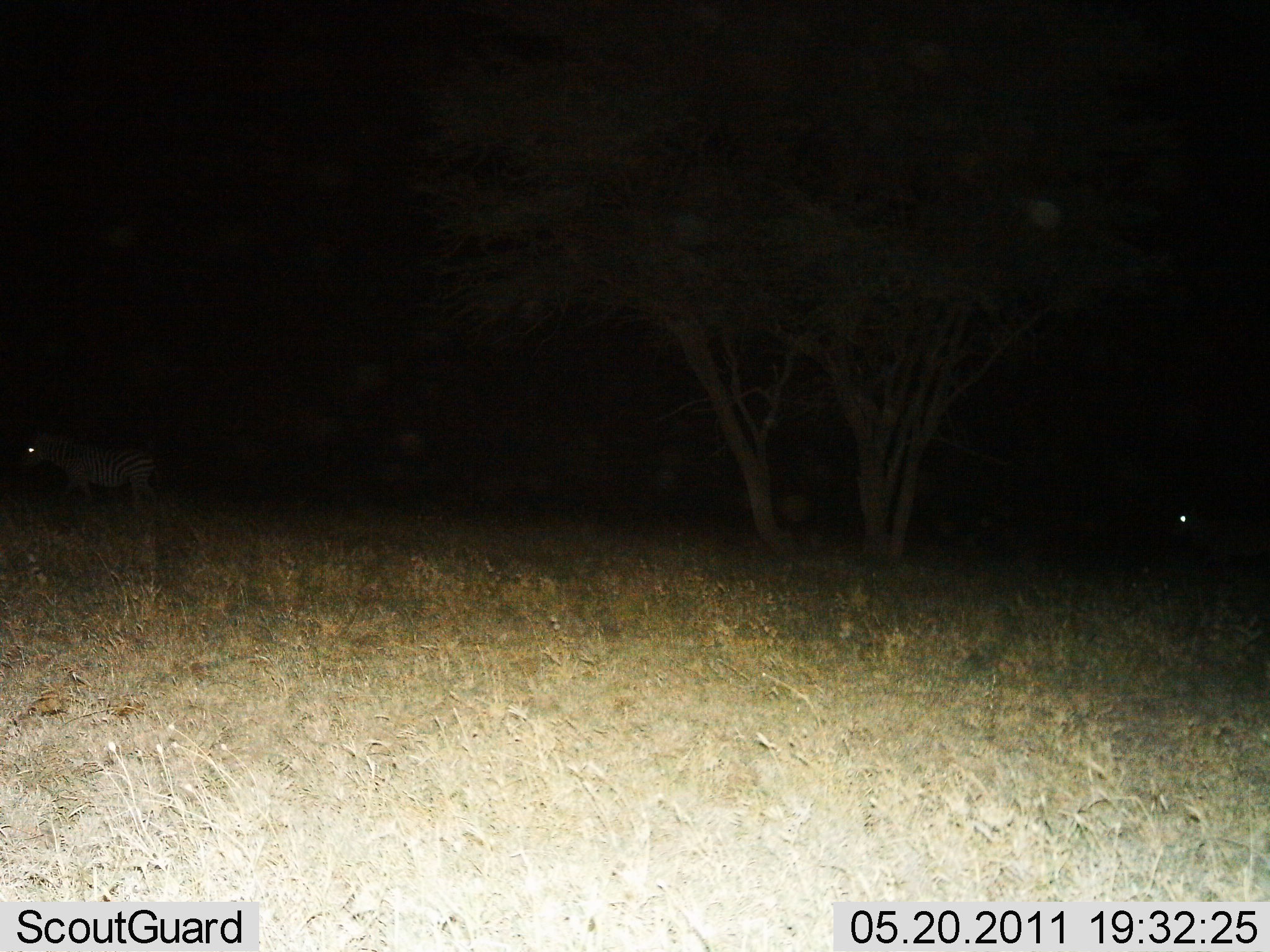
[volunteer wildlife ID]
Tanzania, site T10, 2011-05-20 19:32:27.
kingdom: Animalia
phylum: Chordata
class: Mammalia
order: Perissodactyla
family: Equidae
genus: Equus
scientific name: Equus quagga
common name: plains zebra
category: zebra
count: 2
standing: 27%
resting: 0%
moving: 73%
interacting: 0%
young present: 0%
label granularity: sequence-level